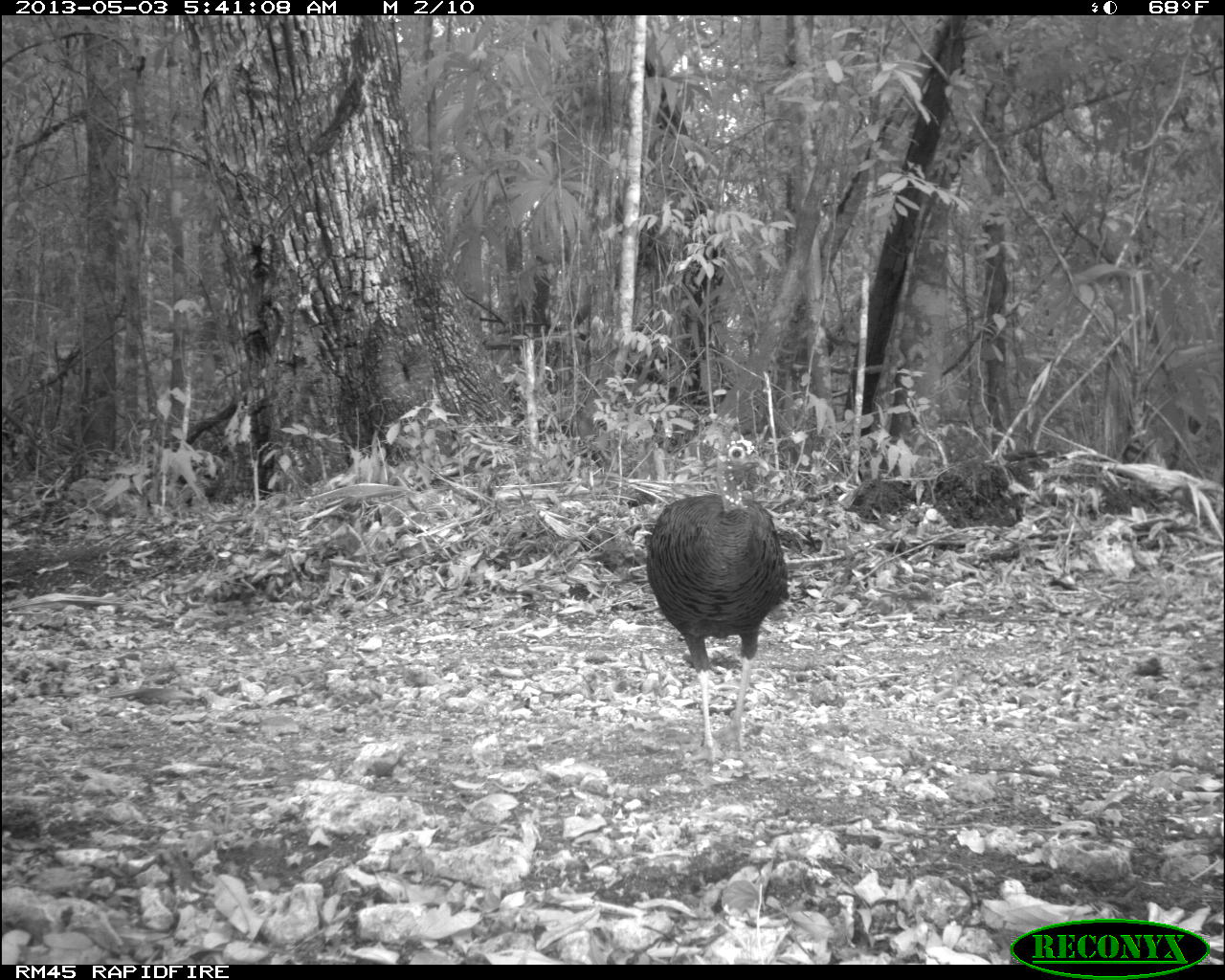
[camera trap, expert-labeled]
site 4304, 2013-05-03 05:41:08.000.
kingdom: Animalia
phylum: Chordata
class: Aves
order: Galliformes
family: Phasianidae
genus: Meleagris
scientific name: Meleagris ocellata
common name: ocellated turkey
Meleagris ocellata (ocellated turkey), count 1, sex female.